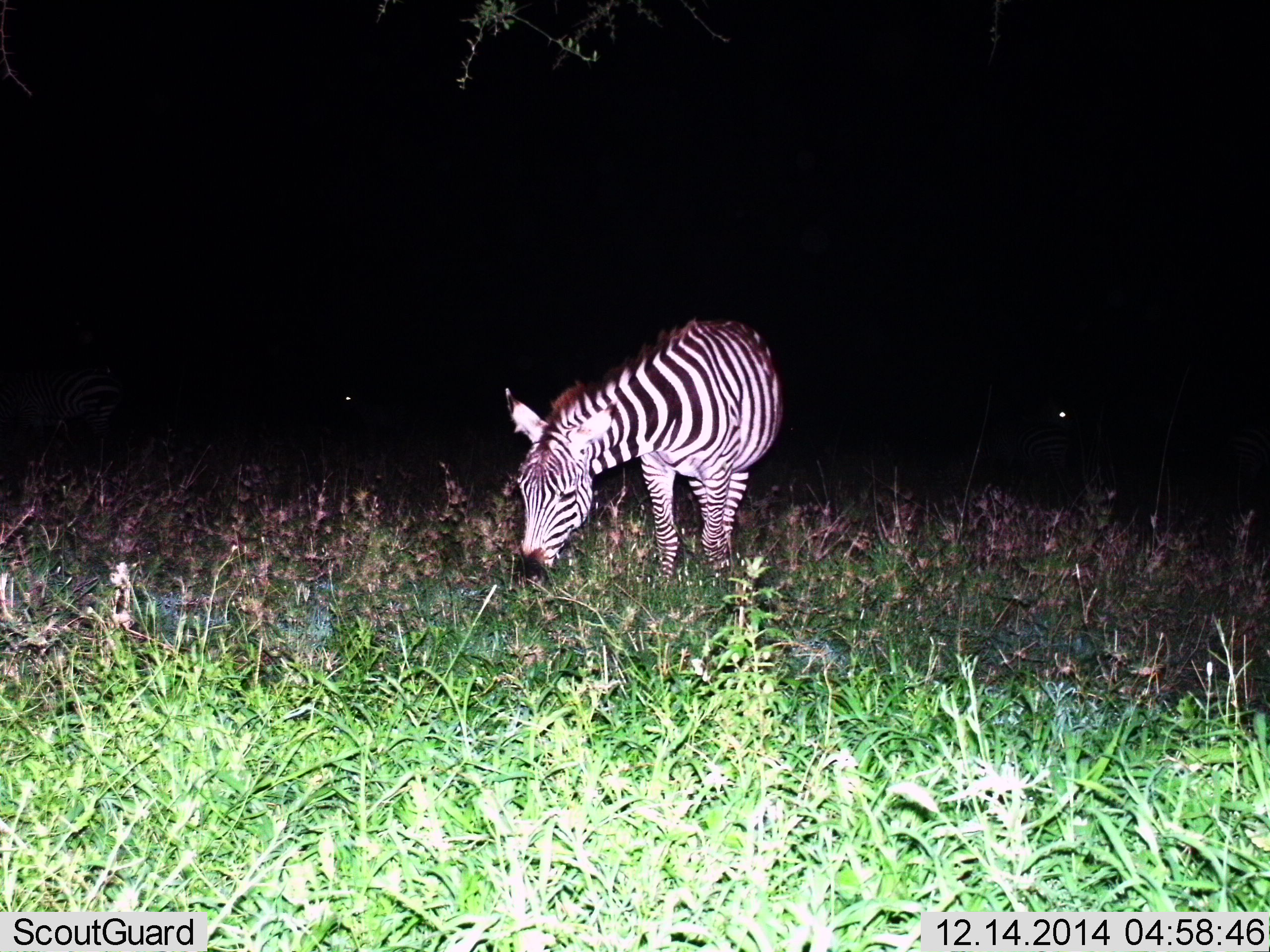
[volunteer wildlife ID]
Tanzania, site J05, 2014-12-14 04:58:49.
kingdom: Animalia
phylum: Chordata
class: Mammalia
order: Perissodactyla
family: Equidae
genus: Equus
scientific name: Equus quagga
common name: plains zebra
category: zebra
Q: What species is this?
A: Zebra (plains zebra) (Equus quagga).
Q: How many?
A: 1.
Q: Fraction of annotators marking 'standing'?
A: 10%.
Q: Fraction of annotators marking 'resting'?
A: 0%.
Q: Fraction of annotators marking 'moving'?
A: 0%.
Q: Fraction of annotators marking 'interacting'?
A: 0%.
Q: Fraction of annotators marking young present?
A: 0%.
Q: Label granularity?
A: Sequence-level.